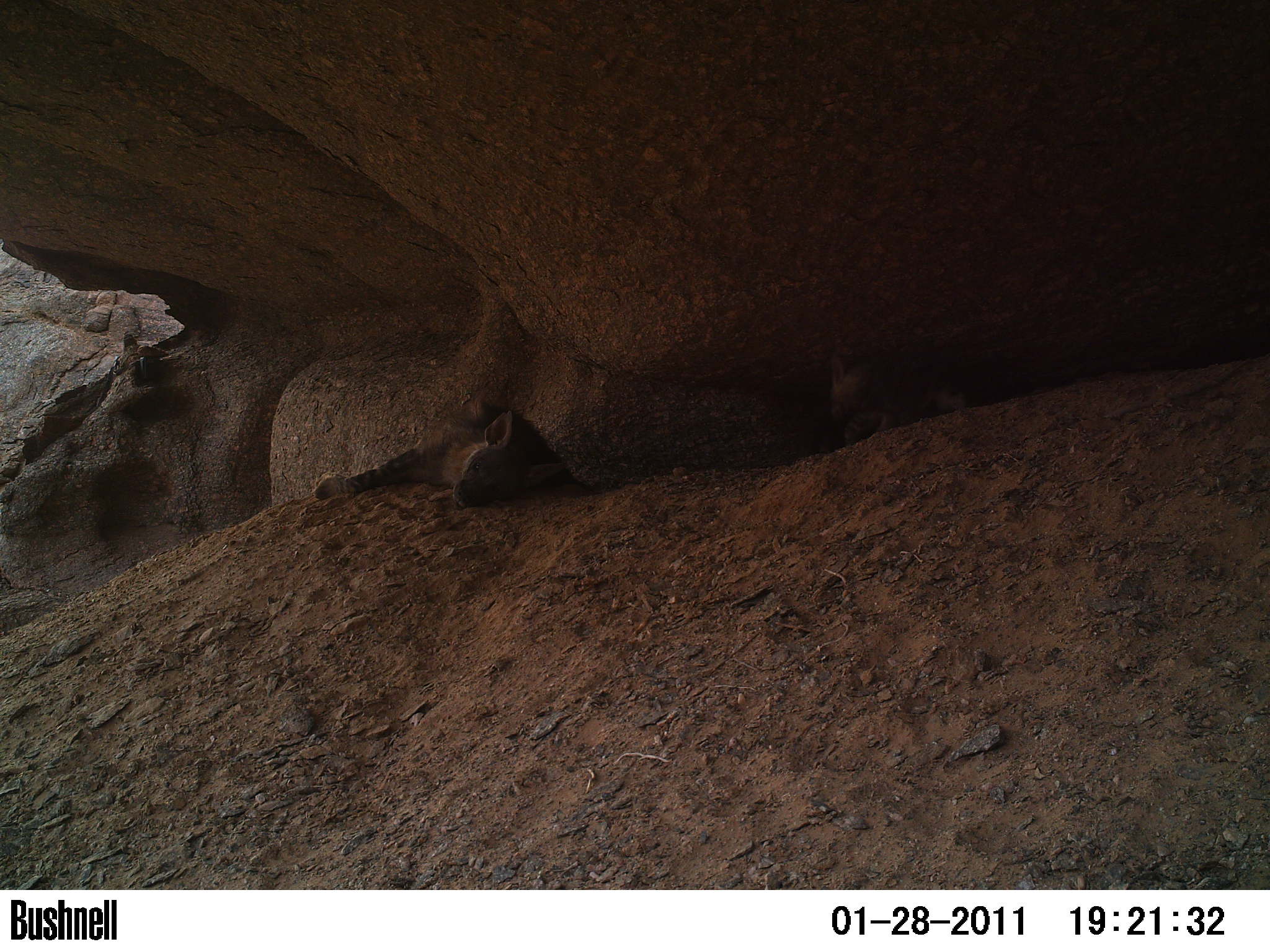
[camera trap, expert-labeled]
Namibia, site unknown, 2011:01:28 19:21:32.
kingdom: Animalia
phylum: Chordata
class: Mammalia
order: Carnivora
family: Hyaenidae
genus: Parahyaena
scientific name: Parahyaena brunnea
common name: brown hyena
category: hyaena brunnea